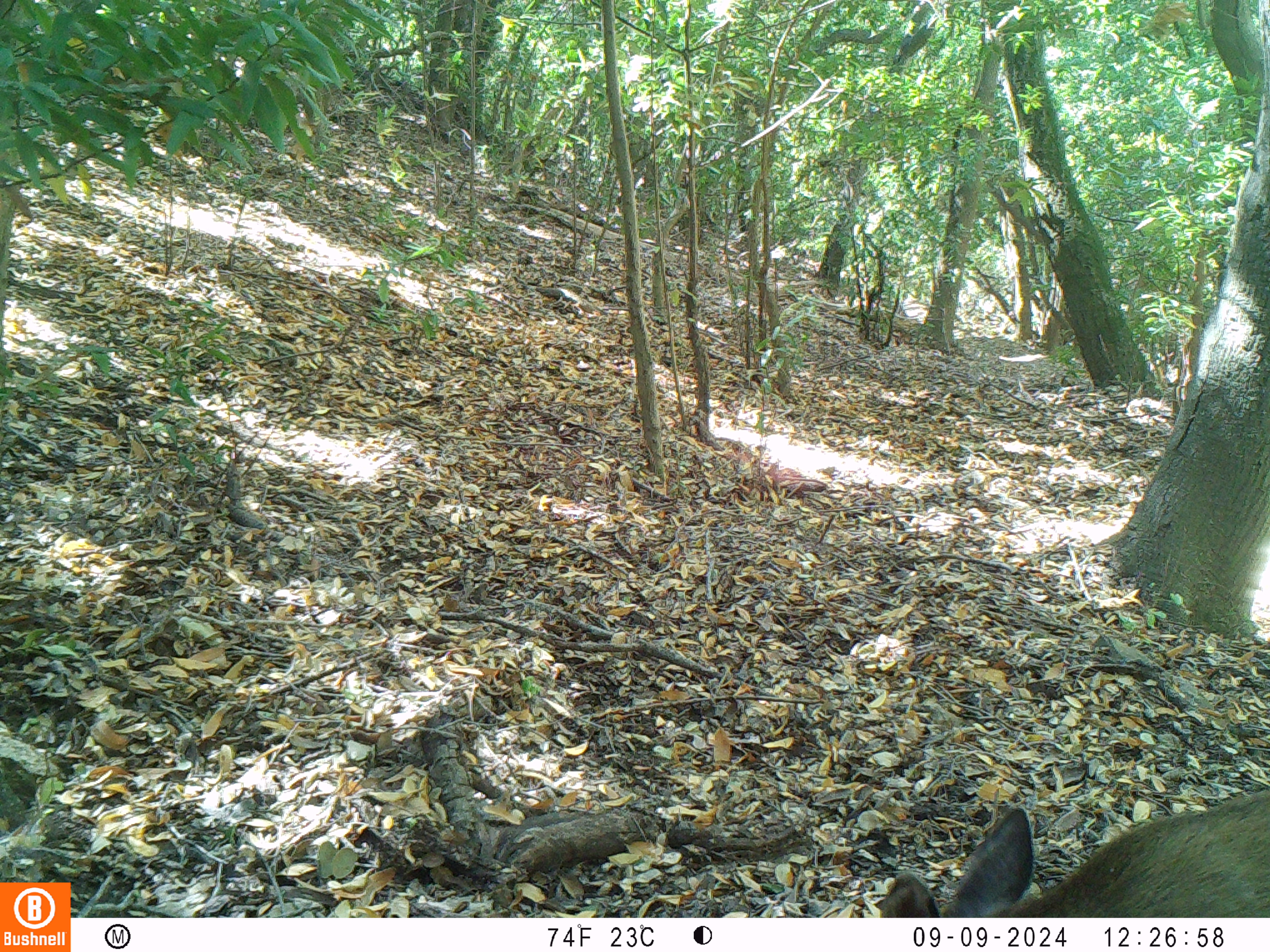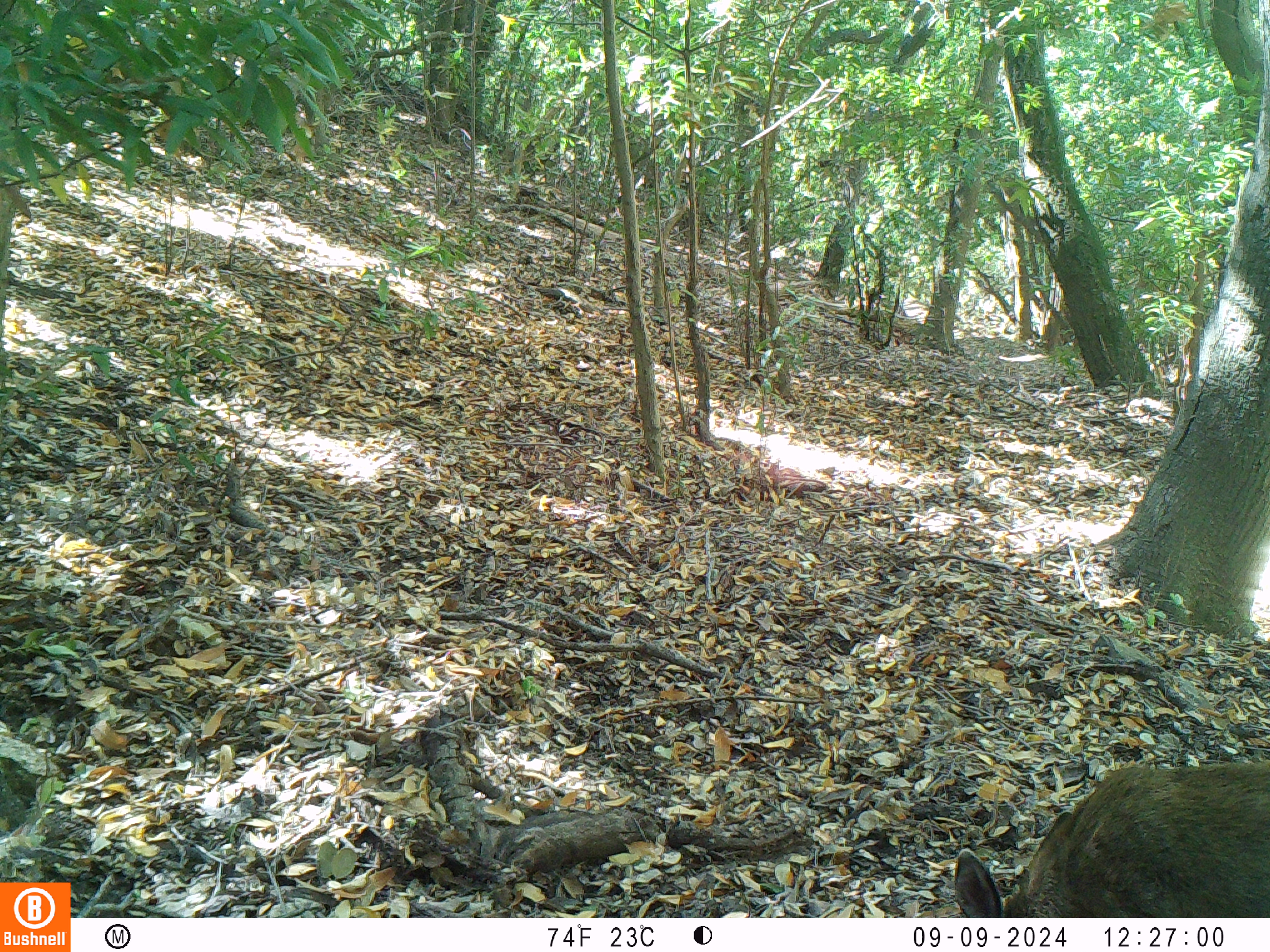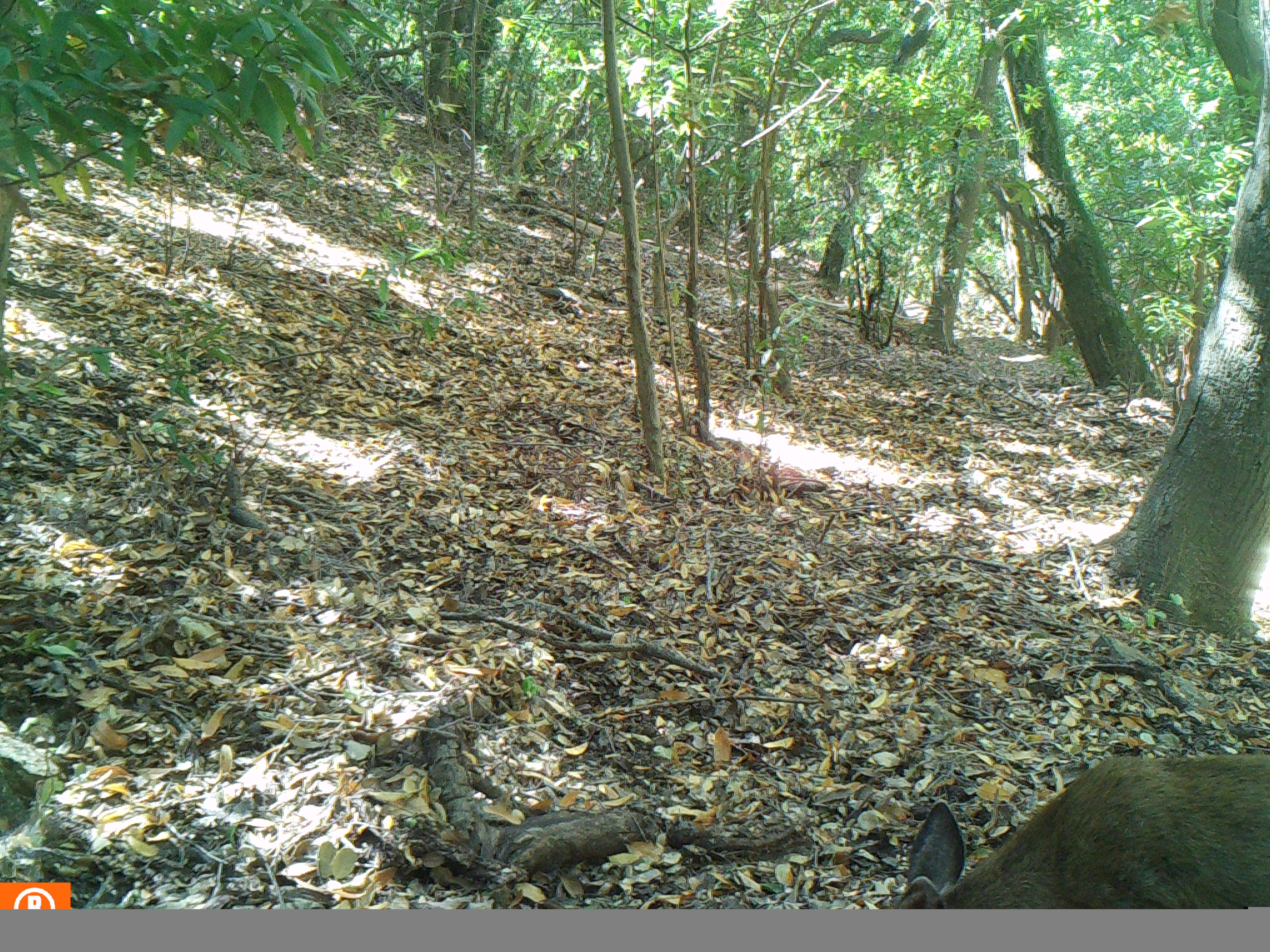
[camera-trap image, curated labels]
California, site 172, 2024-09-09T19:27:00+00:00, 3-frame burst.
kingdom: Animalia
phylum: Chordata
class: Mammalia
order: Artiodactyla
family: Cervidae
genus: Odocoileus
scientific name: Odocoileus hemionus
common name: mule deer